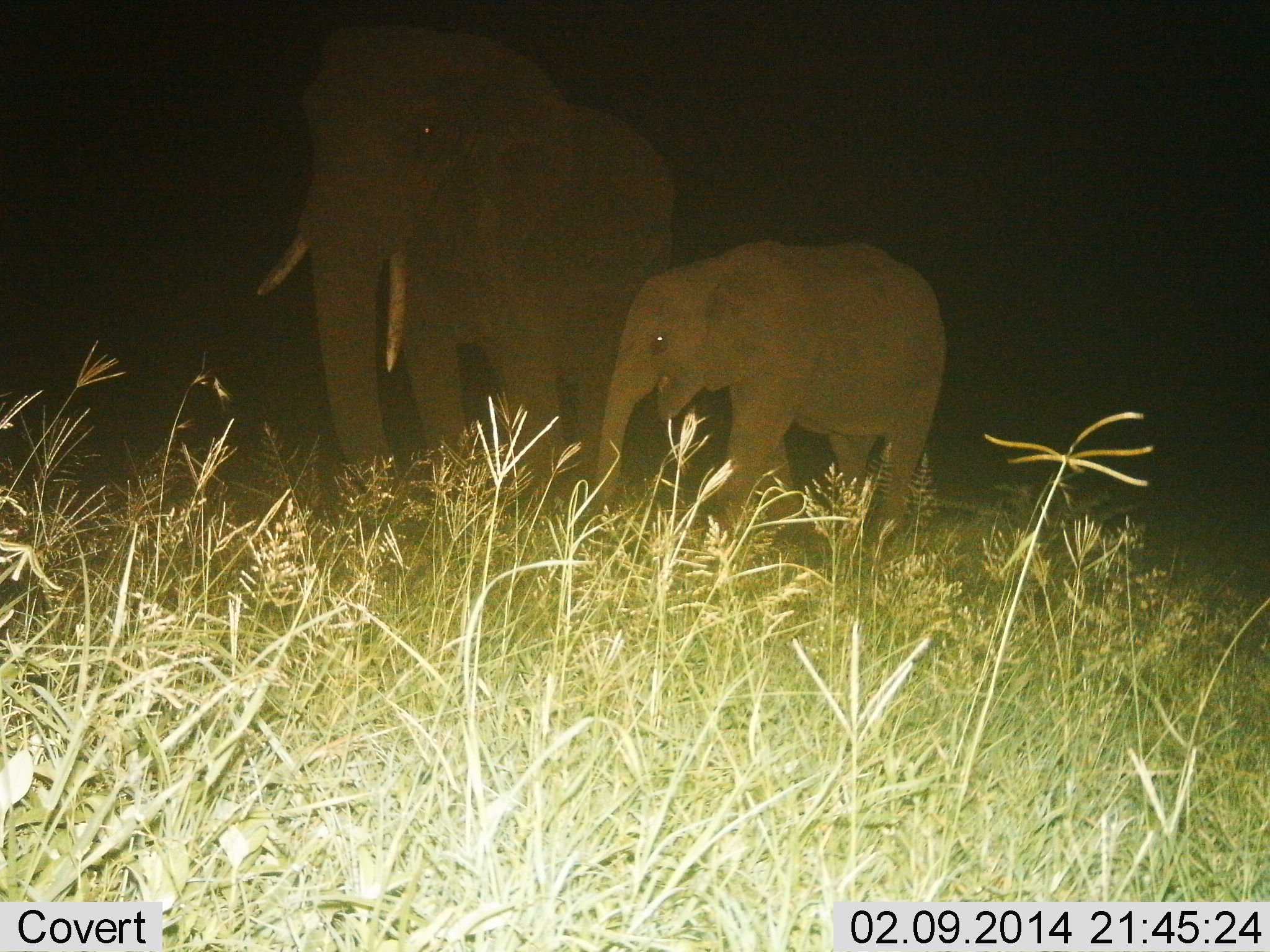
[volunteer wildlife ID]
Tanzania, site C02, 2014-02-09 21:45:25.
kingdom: Animalia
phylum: Chordata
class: Mammalia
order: Proboscidea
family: Elephantidae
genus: Loxodonta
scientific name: Loxodonta africana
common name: african bush elephant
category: elephant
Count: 2.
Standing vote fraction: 70%.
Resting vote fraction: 0%.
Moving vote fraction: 40%.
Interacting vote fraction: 0%.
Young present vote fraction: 100%.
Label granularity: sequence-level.